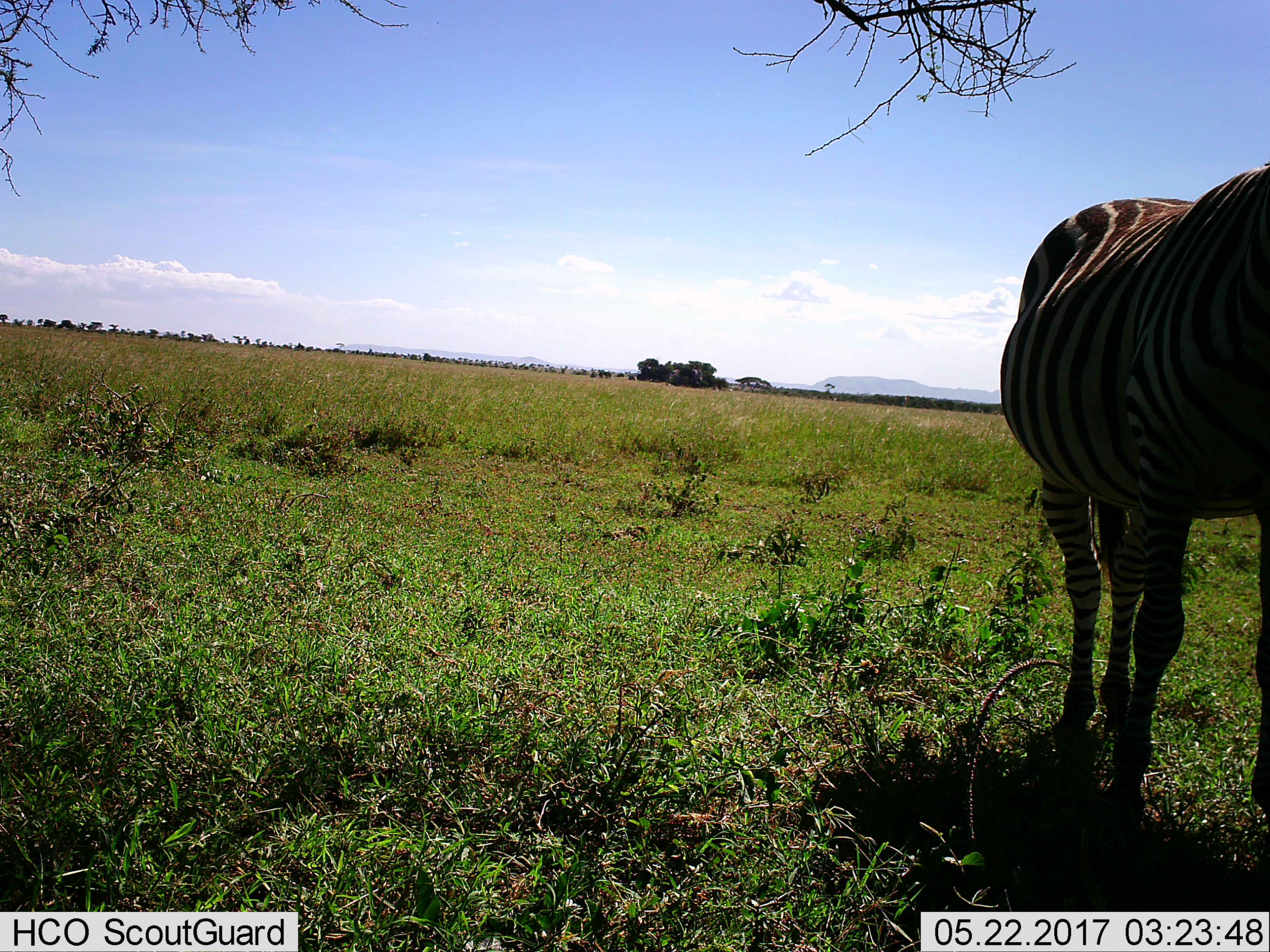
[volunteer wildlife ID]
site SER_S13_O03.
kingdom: Animalia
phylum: Chordata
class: Mammalia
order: Perissodactyla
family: Equidae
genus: Equus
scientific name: Equus quagga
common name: plains zebra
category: zebraplains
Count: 1.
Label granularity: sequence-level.